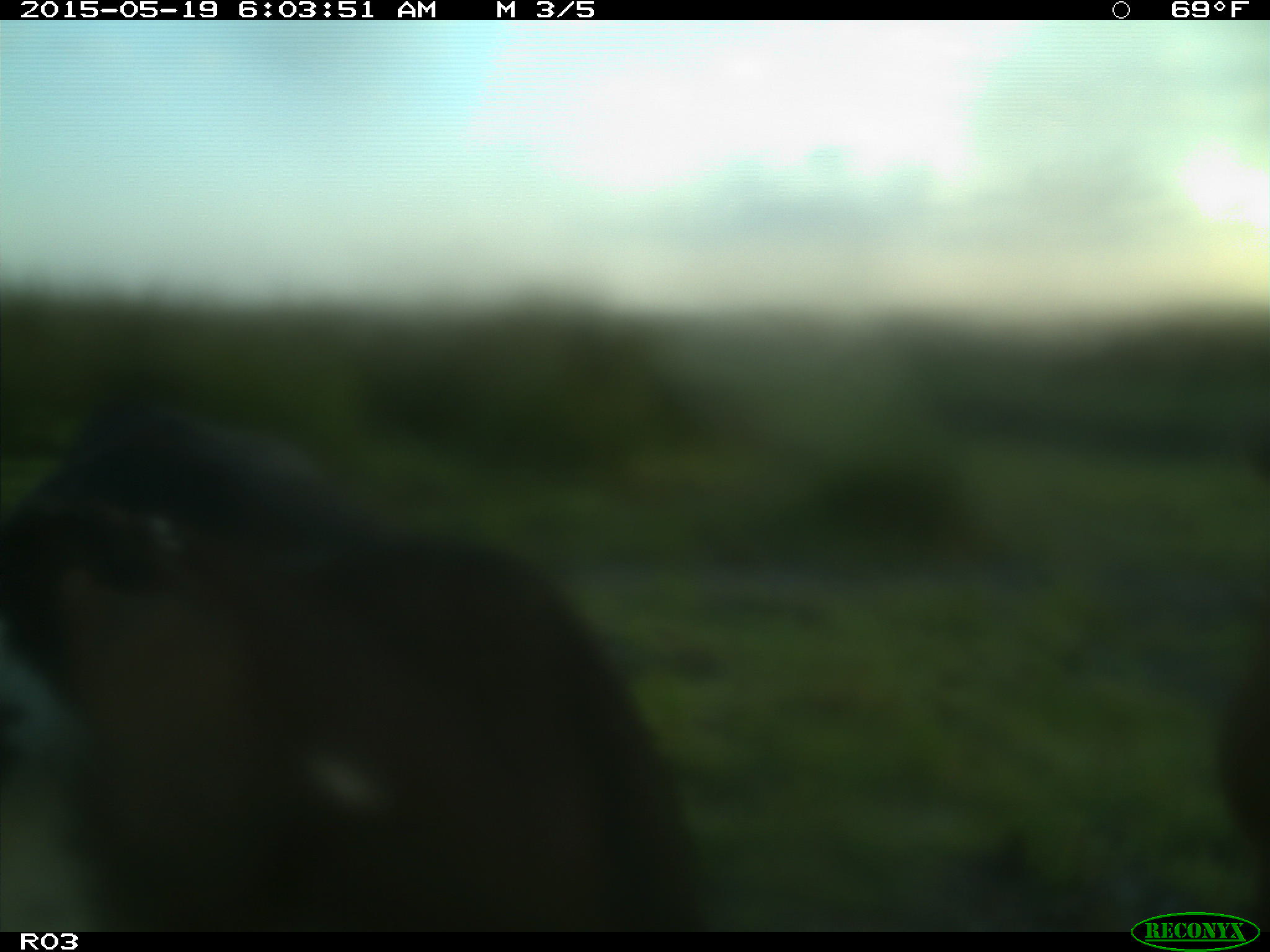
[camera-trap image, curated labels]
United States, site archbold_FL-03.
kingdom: Animalia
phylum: Chordata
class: Mammalia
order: Artiodactyla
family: Bovidae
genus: Bos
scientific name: Bos taurus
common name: domestic cow